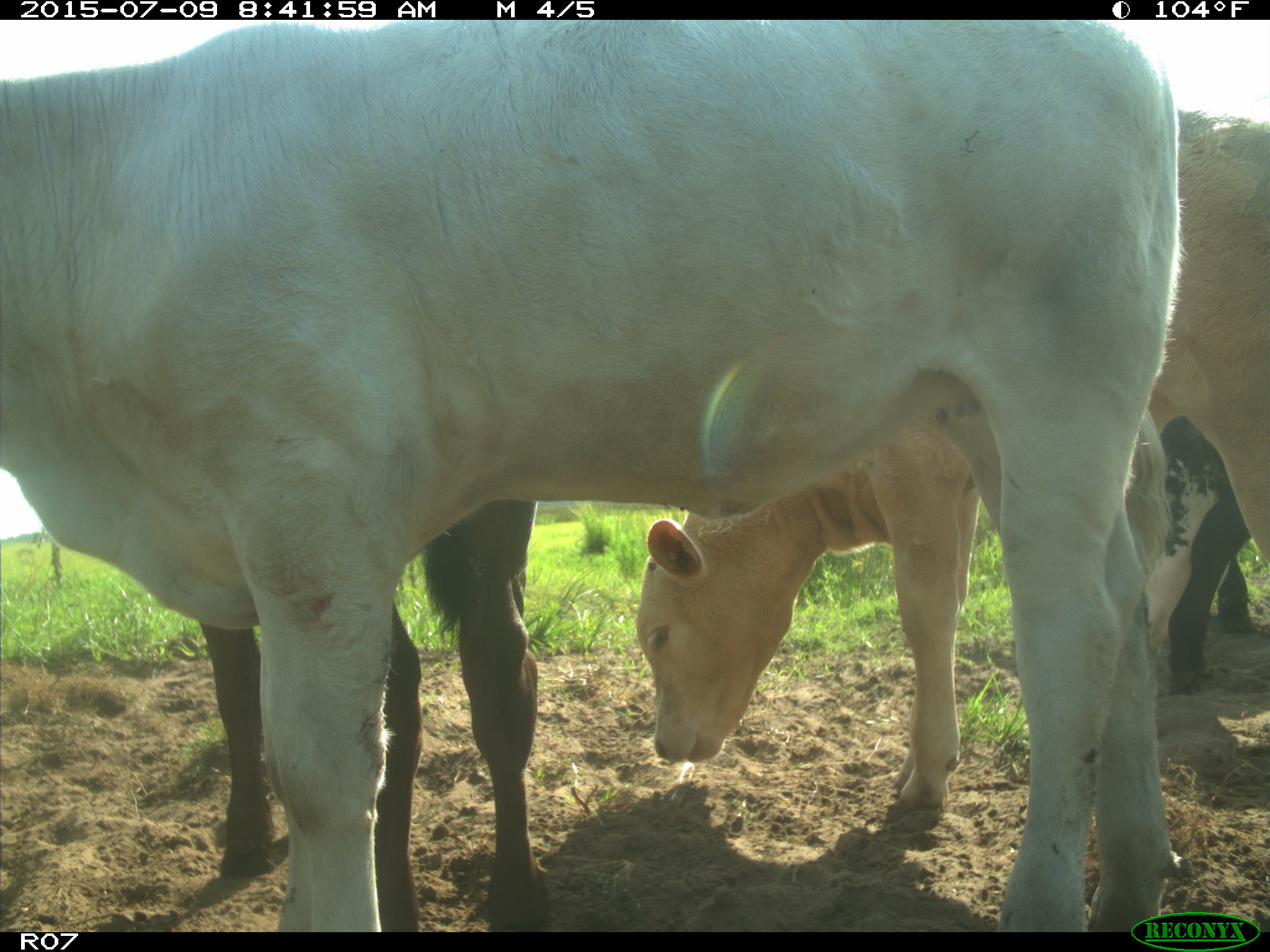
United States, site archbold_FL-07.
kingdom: Animalia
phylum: Chordata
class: Mammalia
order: Artiodactyla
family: Bovidae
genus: Bos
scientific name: Bos taurus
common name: domestic cow